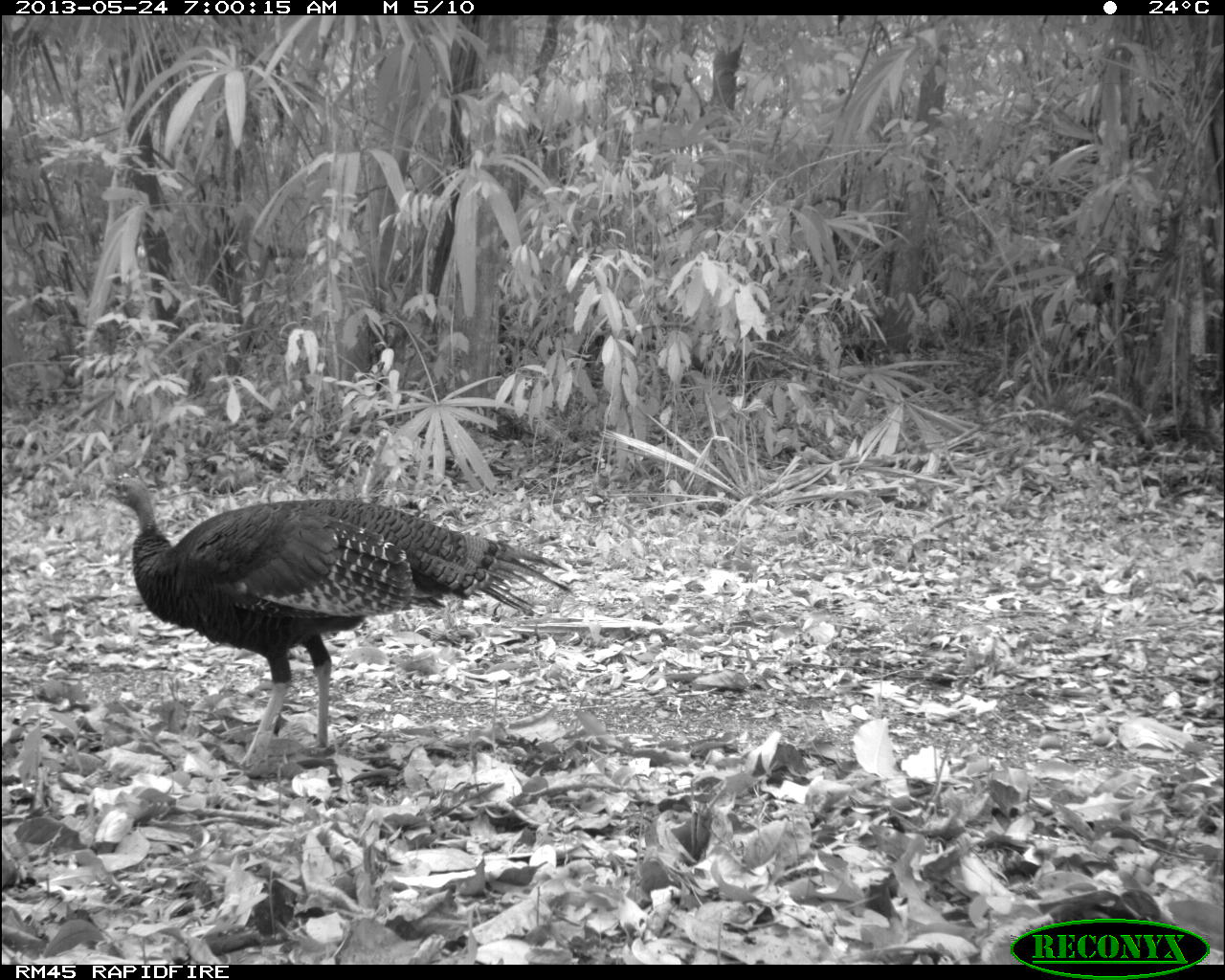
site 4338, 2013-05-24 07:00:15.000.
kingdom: Animalia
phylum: Chordata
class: Aves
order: Galliformes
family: Phasianidae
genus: Meleagris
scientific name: Meleagris ocellata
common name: ocellated turkey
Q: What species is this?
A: Meleagris ocellata (ocellated turkey).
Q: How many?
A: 1.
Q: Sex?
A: Female.